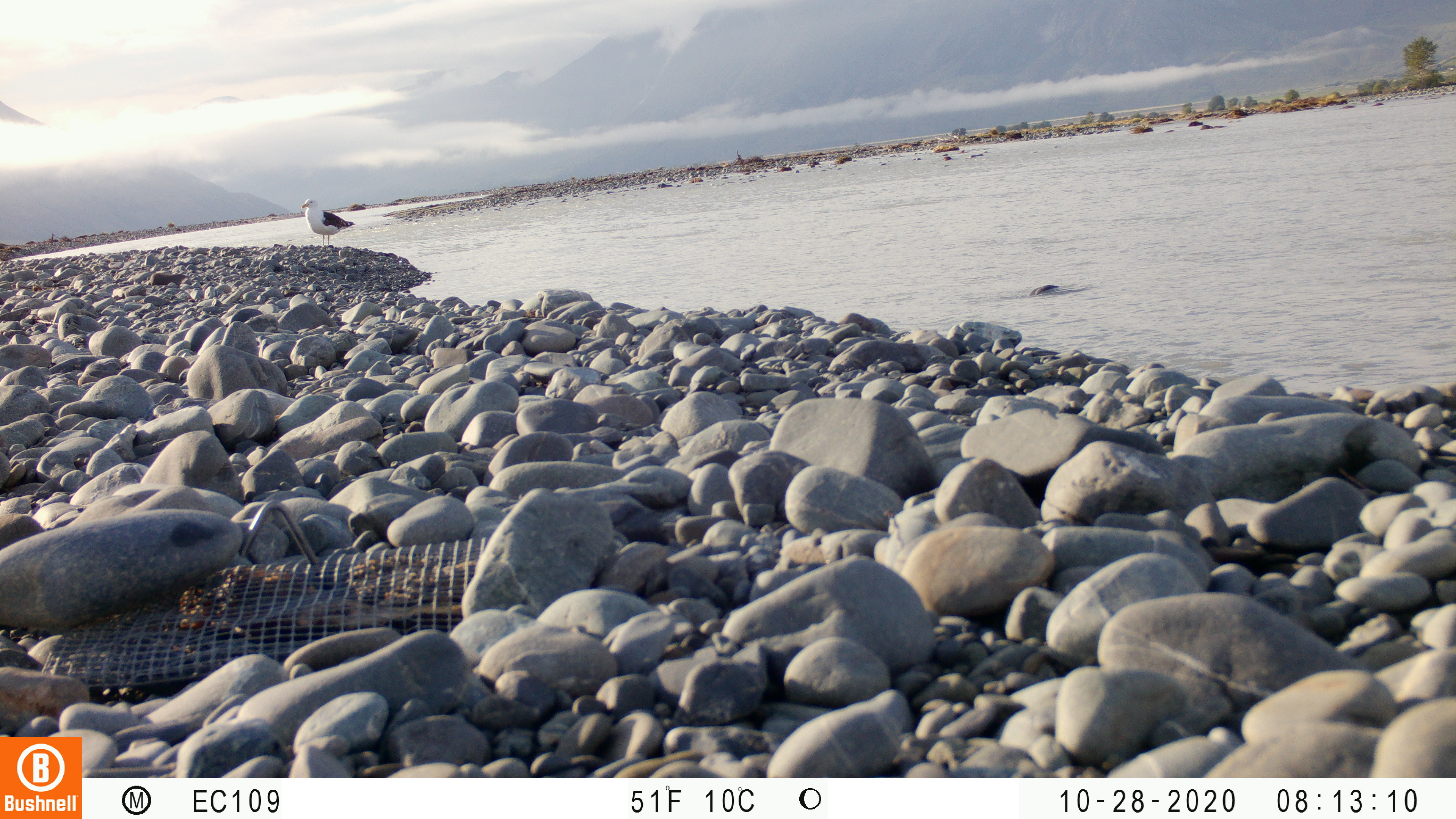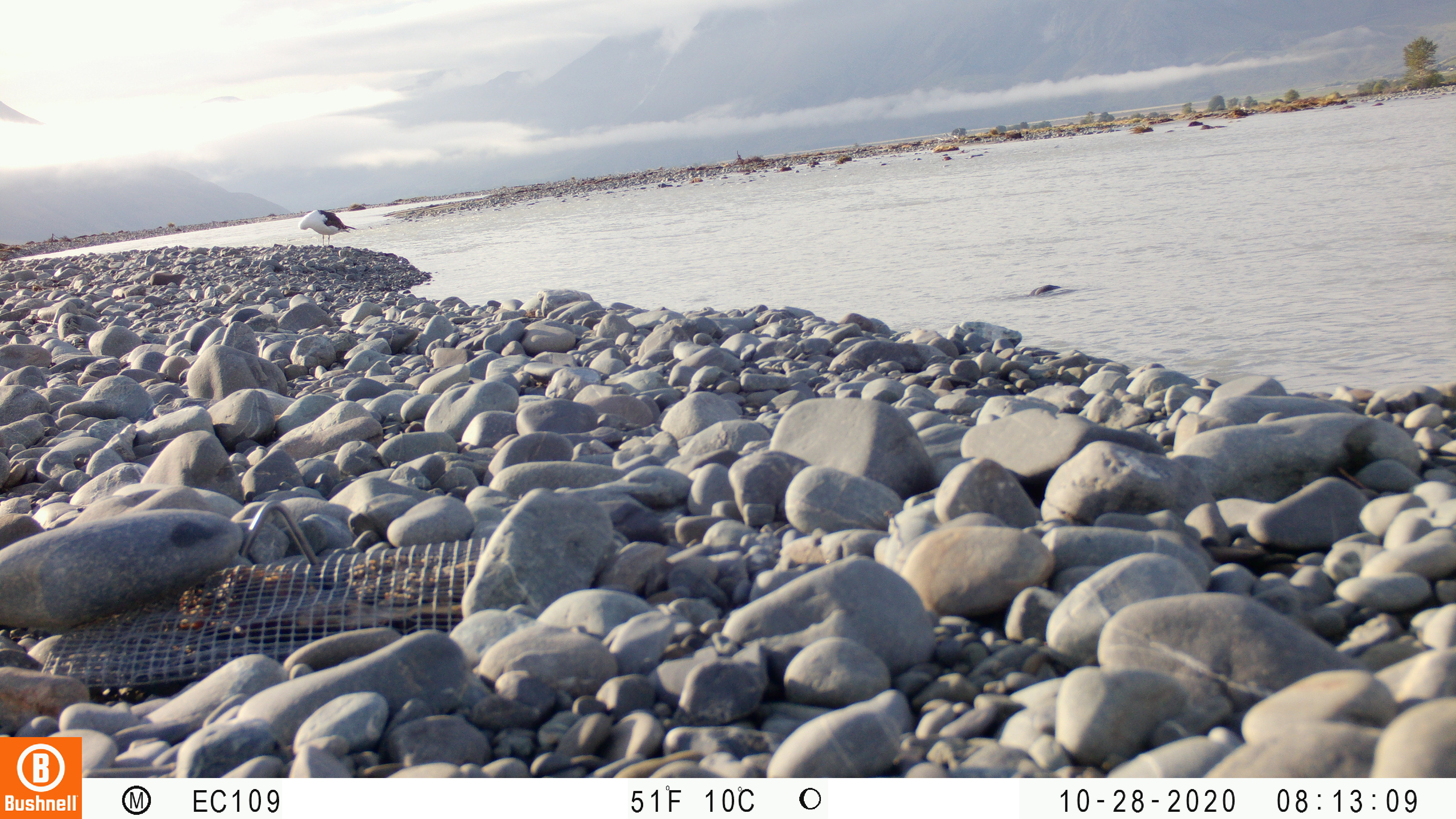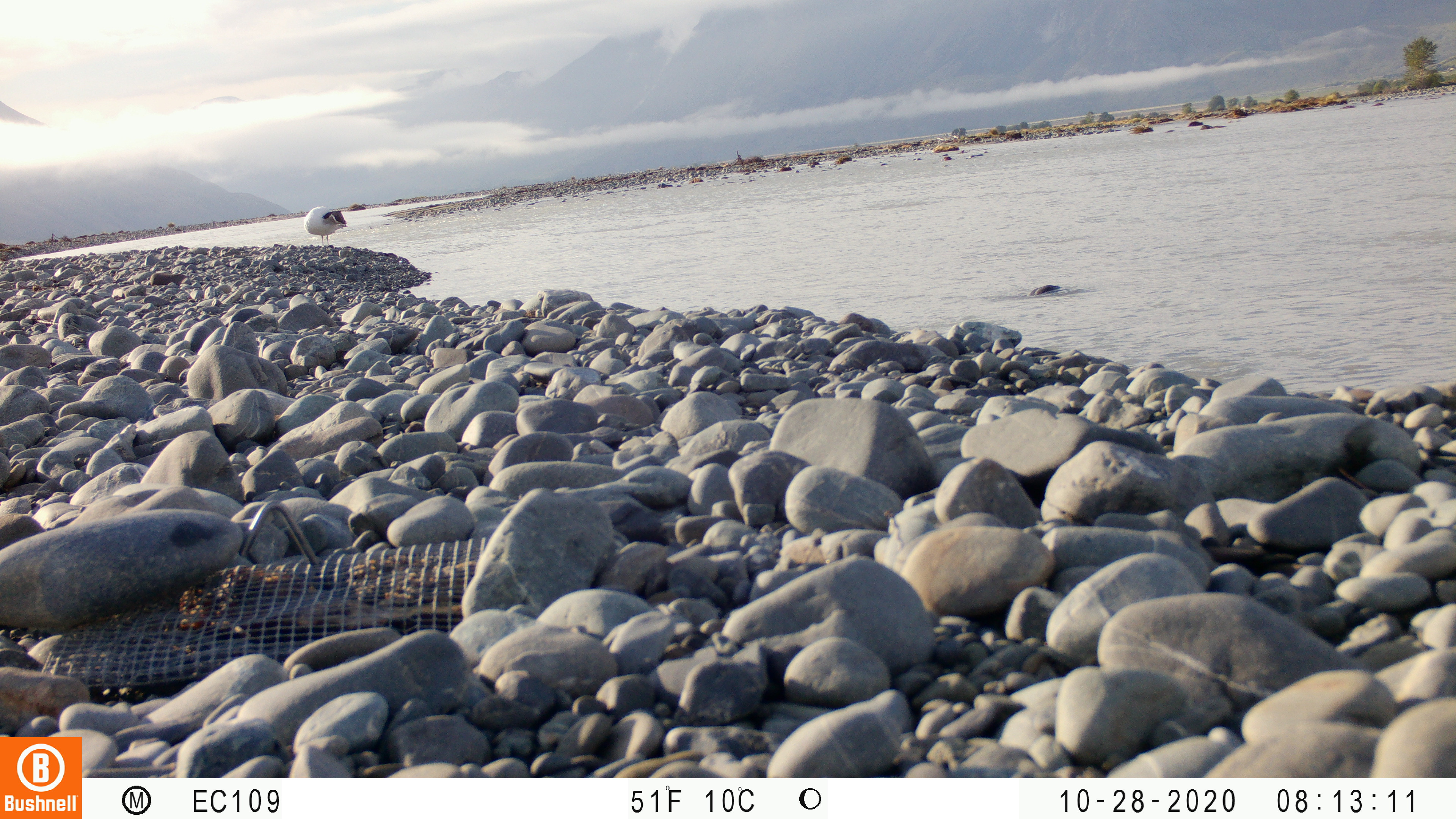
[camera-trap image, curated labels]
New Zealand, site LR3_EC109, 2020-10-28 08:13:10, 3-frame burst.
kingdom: Animalia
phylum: Chordata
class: Aves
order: Charadriiformes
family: Laridae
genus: Larus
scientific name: Larus fuscus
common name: black-backed gull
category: black backed gull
Black backed gull (black-backed gull) (Larus fuscus).